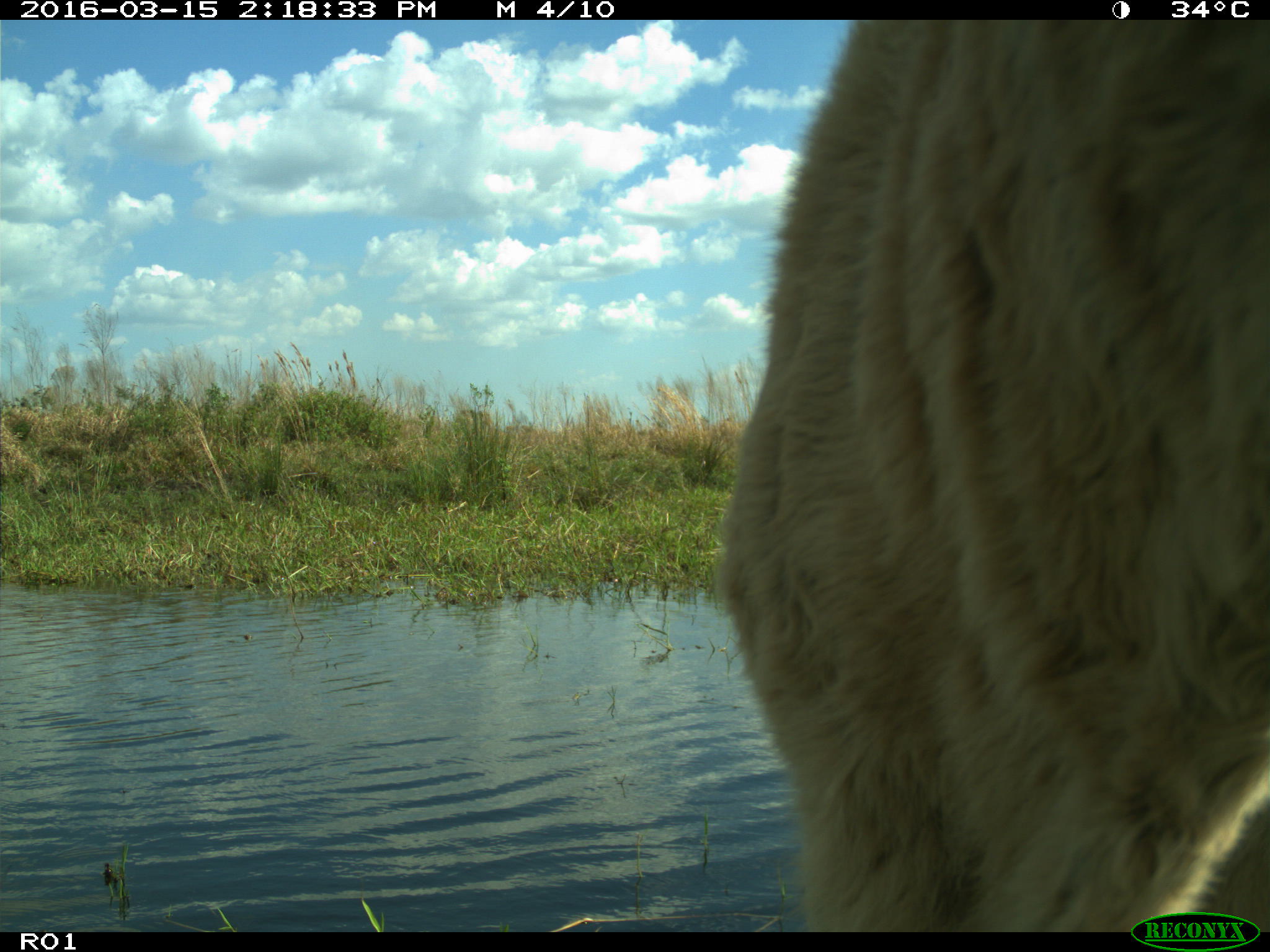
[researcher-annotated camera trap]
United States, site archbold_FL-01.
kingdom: Animalia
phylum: Chordata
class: Mammalia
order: Artiodactyla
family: Bovidae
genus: Bos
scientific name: Bos taurus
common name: domestic cow